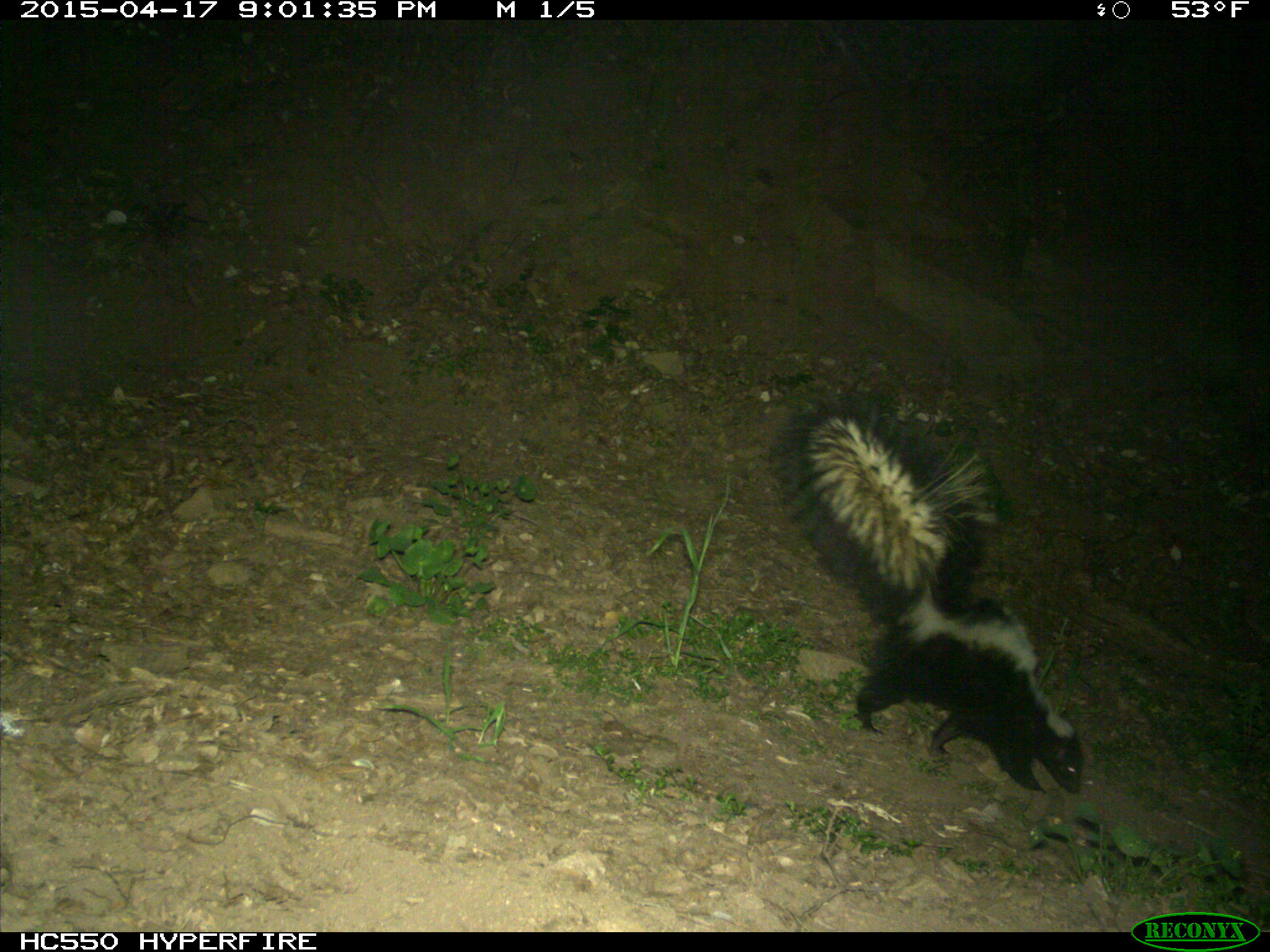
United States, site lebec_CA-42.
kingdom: Animalia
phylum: Chordata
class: Mammalia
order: Carnivora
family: Mephitidae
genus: Mephitis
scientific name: Mephitis mephitis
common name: striped skunk